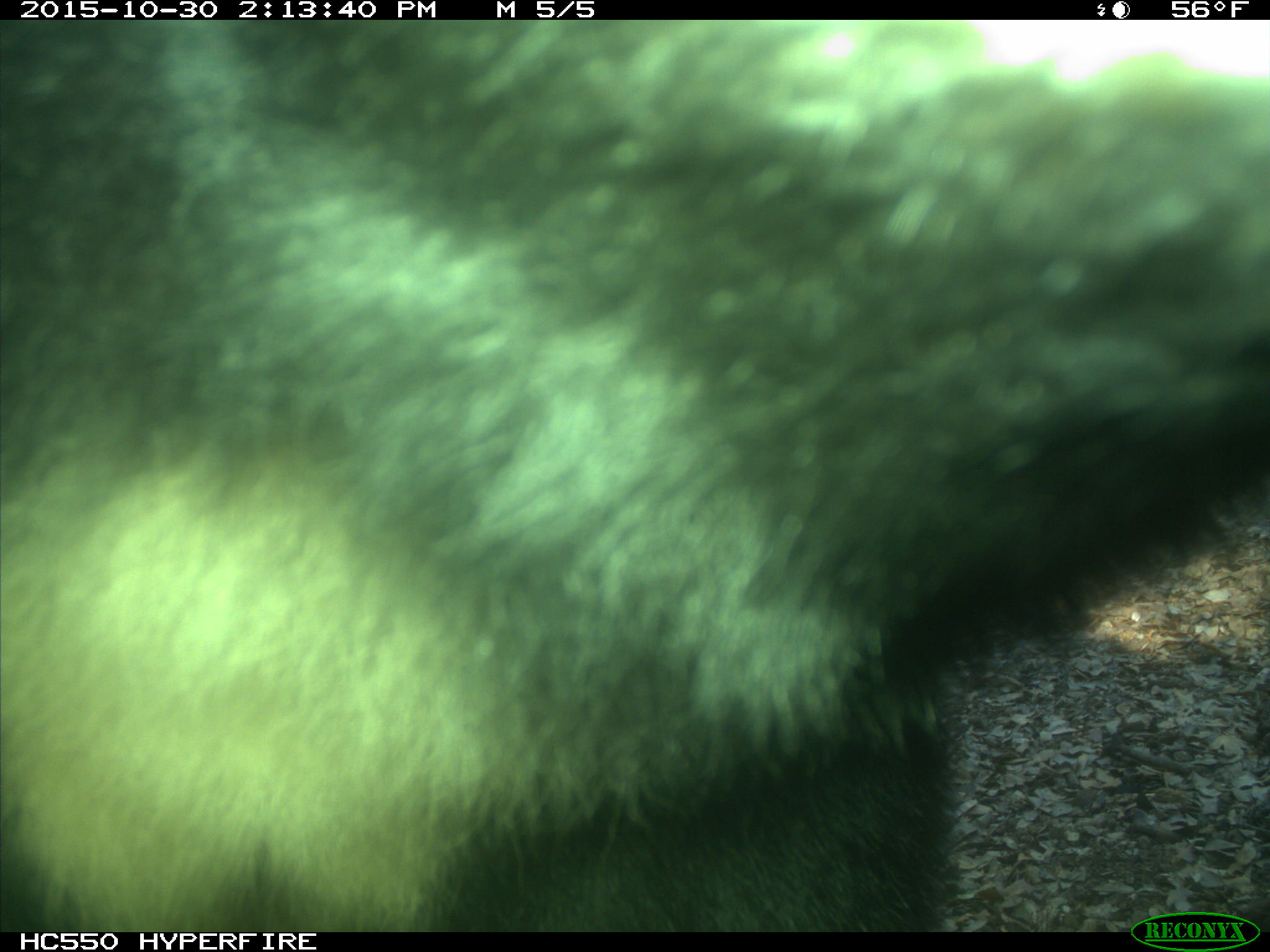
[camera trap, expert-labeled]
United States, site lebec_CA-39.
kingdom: Animalia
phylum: Chordata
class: Mammalia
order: Carnivora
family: Ursidae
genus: Ursus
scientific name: Ursus americanus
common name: american black bear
Ursus americanus (american black bear).